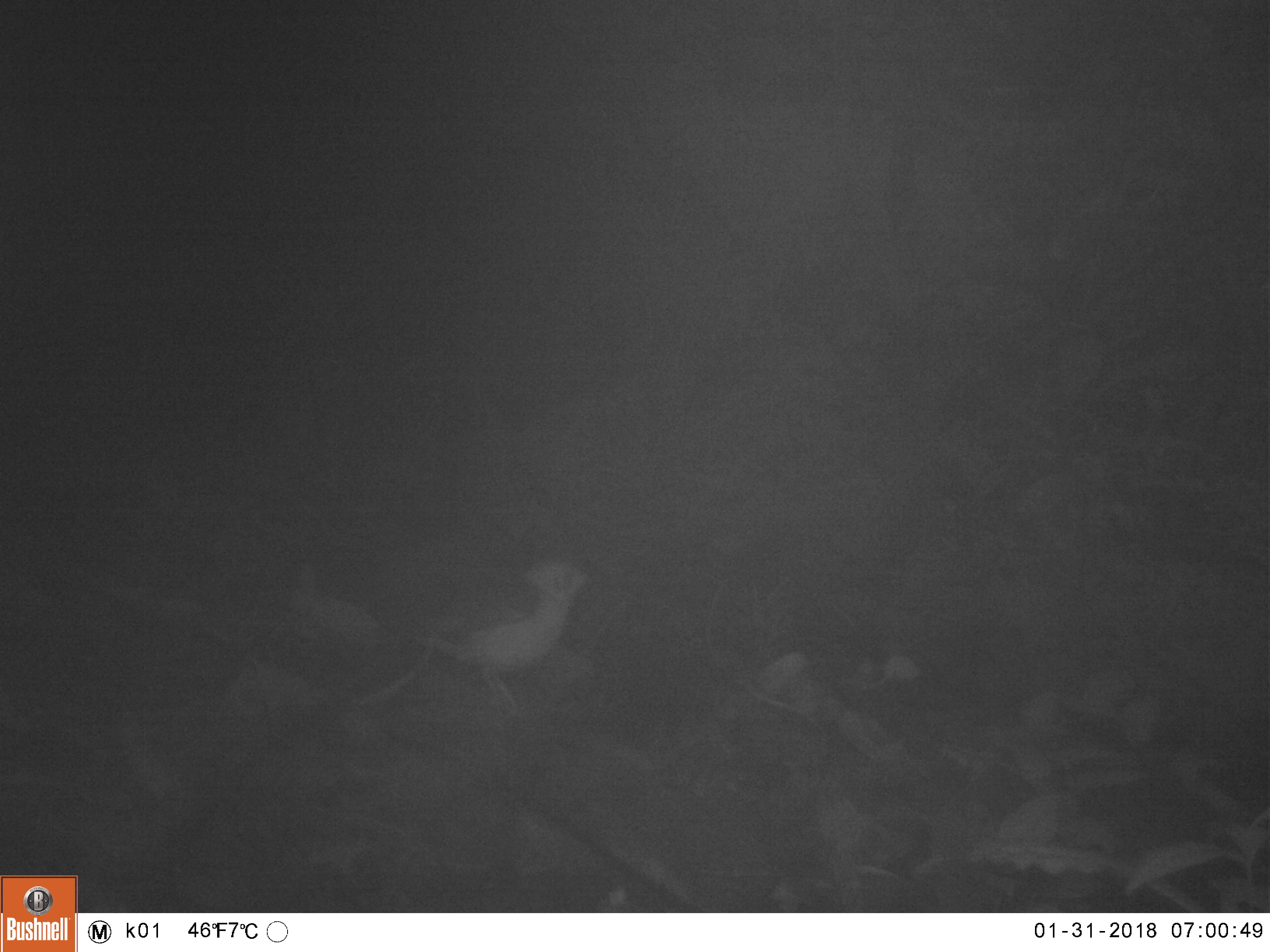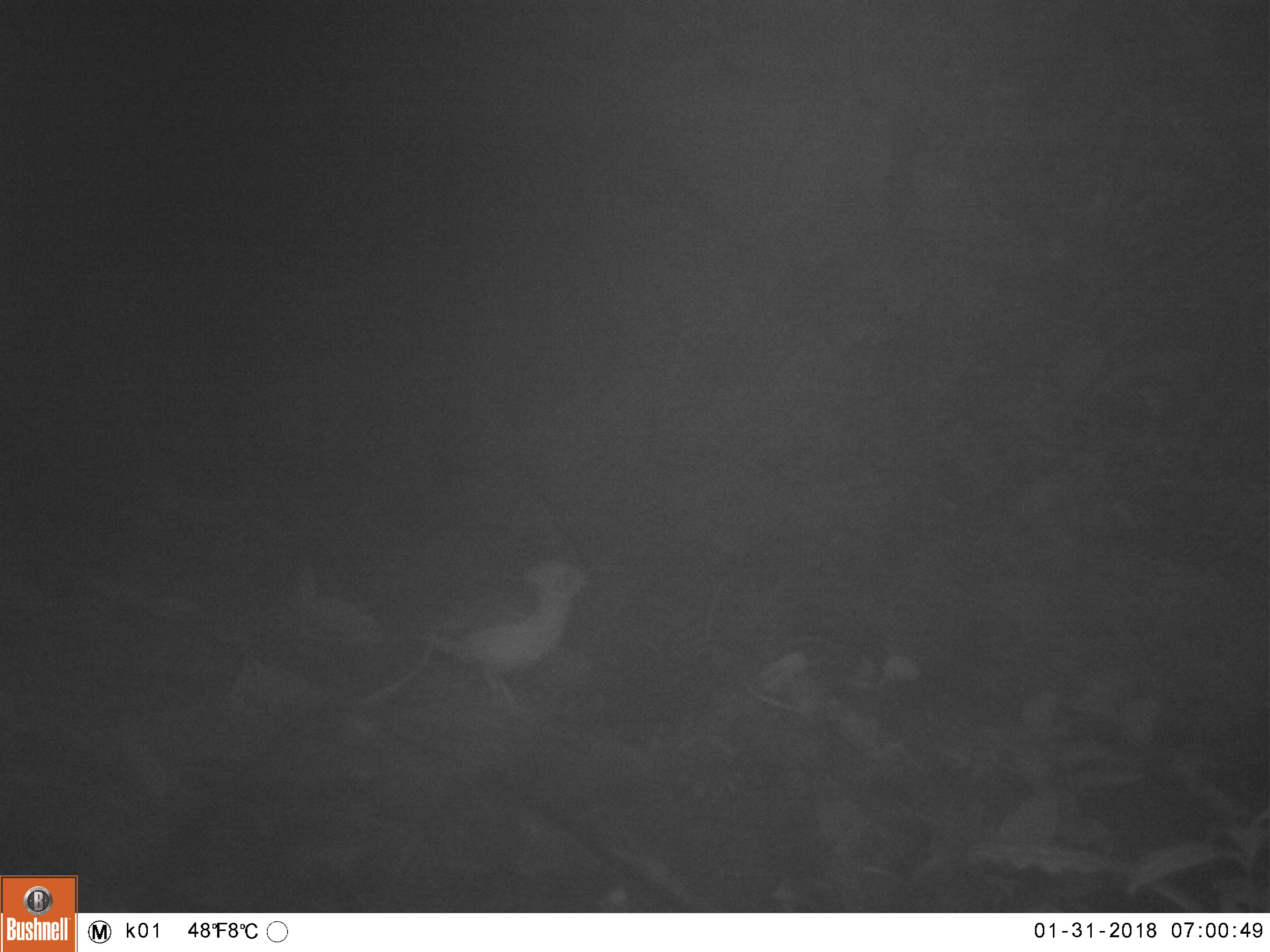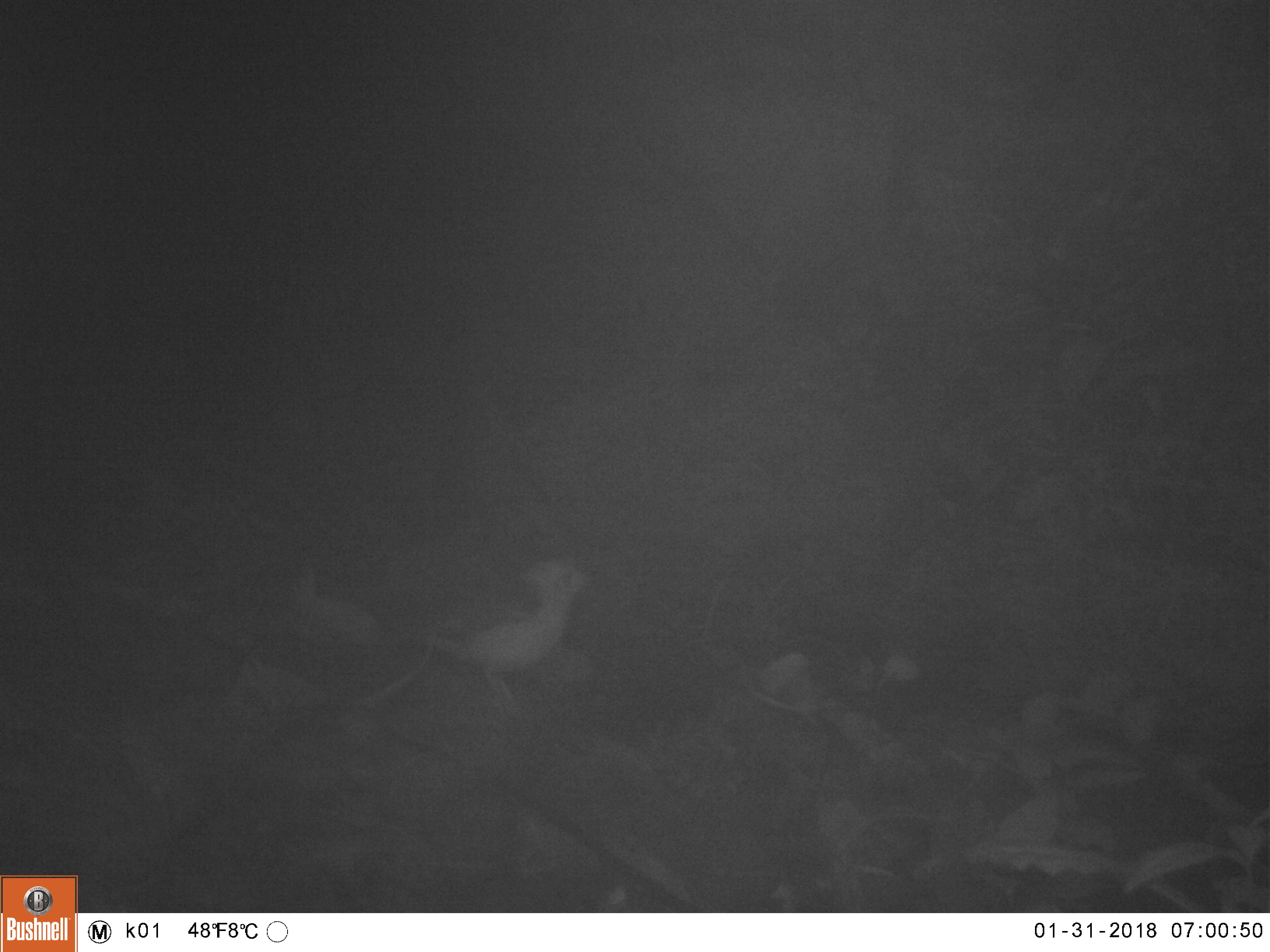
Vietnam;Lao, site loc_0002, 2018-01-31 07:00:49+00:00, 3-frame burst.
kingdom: Animalia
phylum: Chordata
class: Aves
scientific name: Aves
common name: bird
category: unidentified bird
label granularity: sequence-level